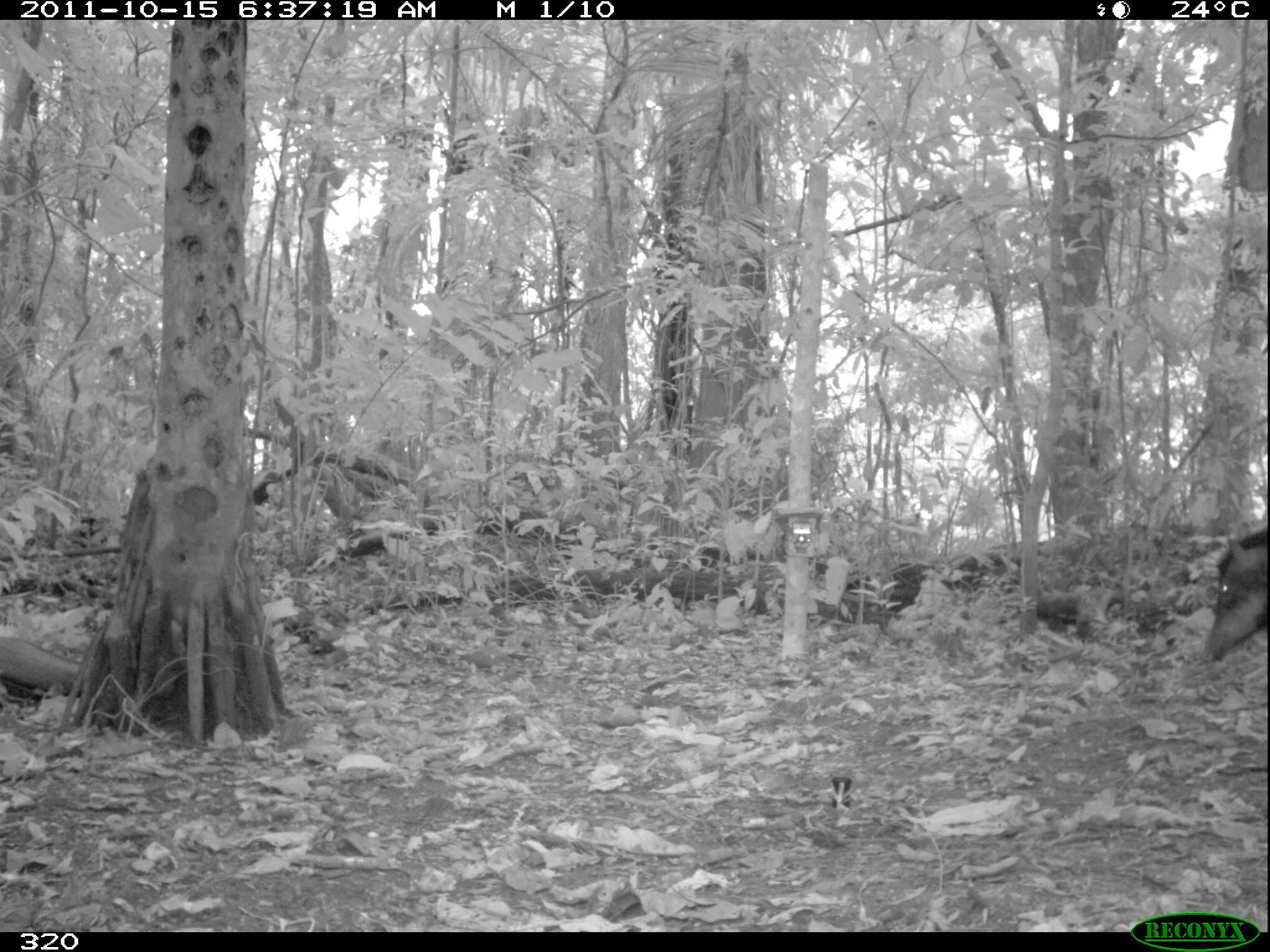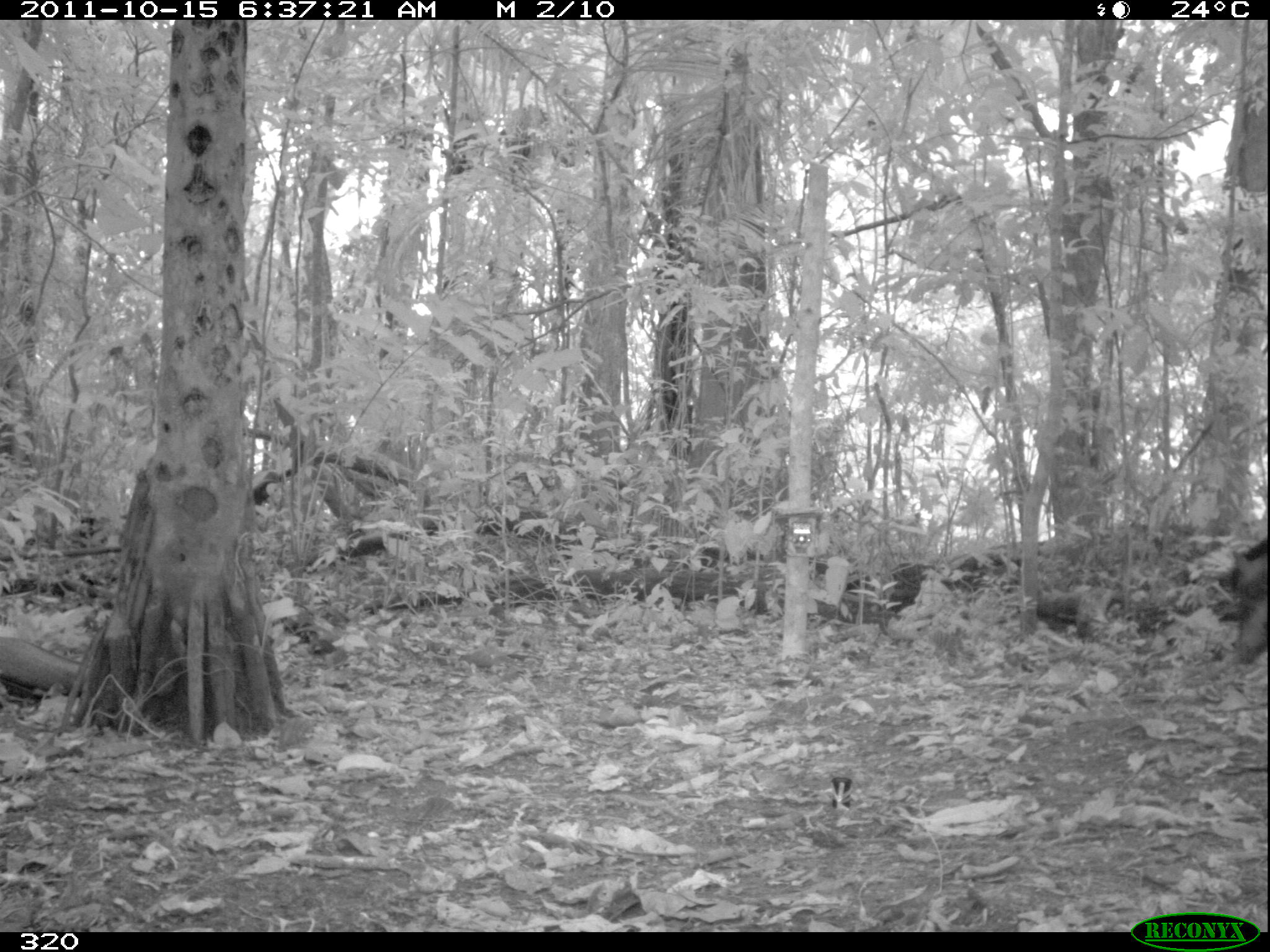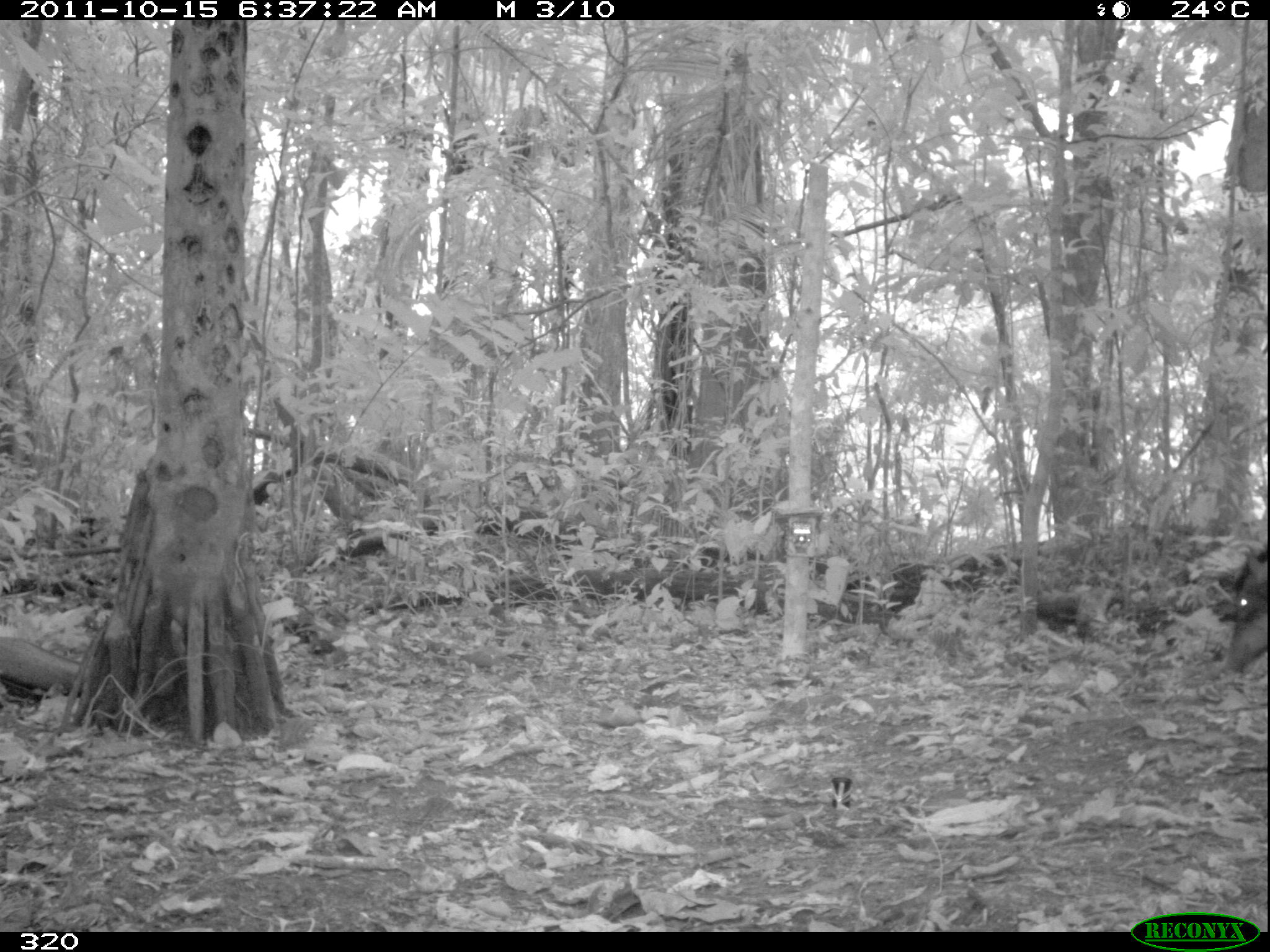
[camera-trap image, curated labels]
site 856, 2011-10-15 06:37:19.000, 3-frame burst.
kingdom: Animalia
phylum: Chordata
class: Mammalia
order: Artiodactyla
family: Tayassuidae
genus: Tayassu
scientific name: Tayassu pecari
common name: white-lipped peccary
Tayassu pecari (white-lipped peccary).